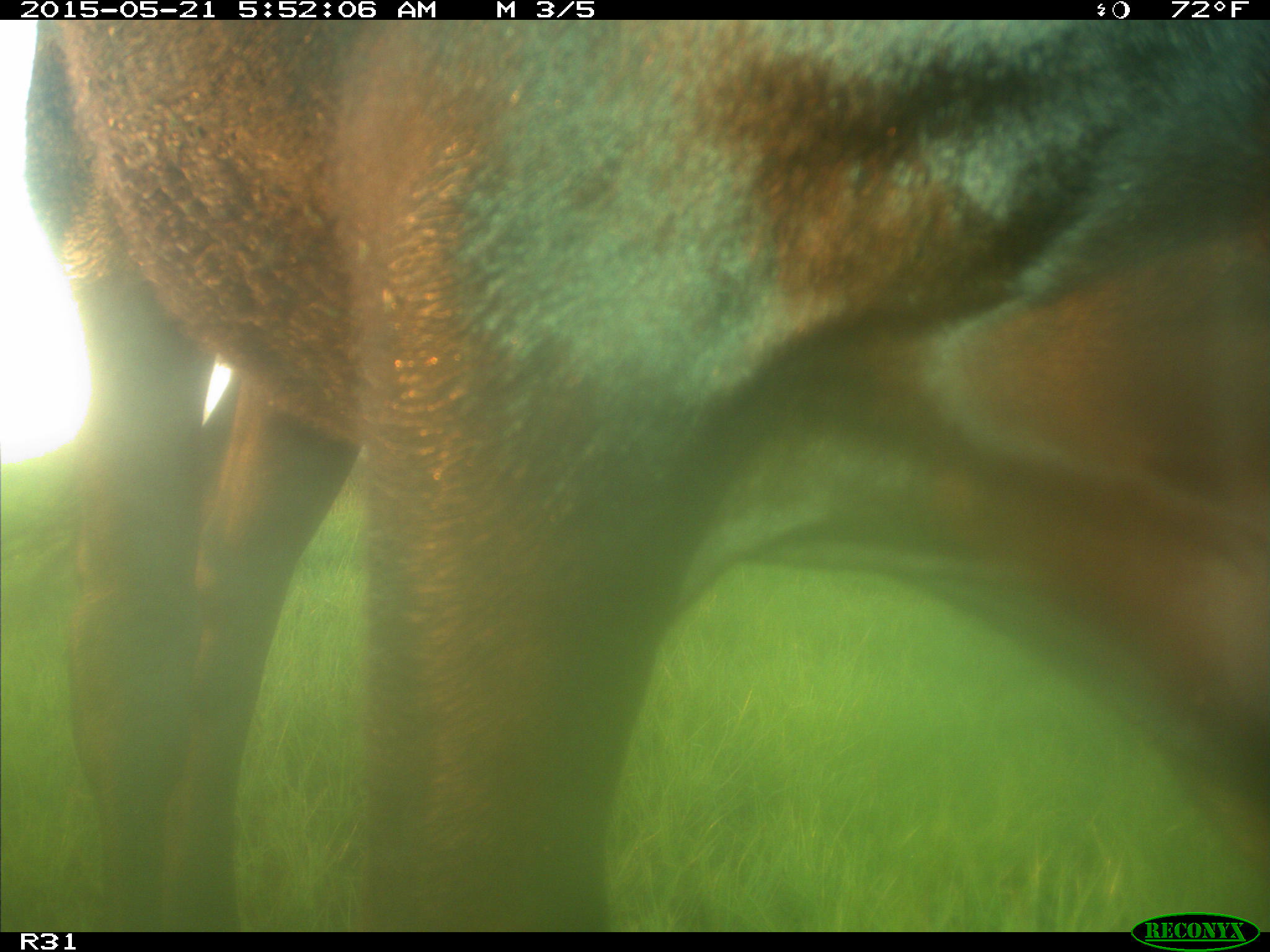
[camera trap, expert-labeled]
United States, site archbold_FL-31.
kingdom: Animalia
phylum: Chordata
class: Mammalia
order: Artiodactyla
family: Bovidae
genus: Bos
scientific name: Bos taurus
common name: domestic cow